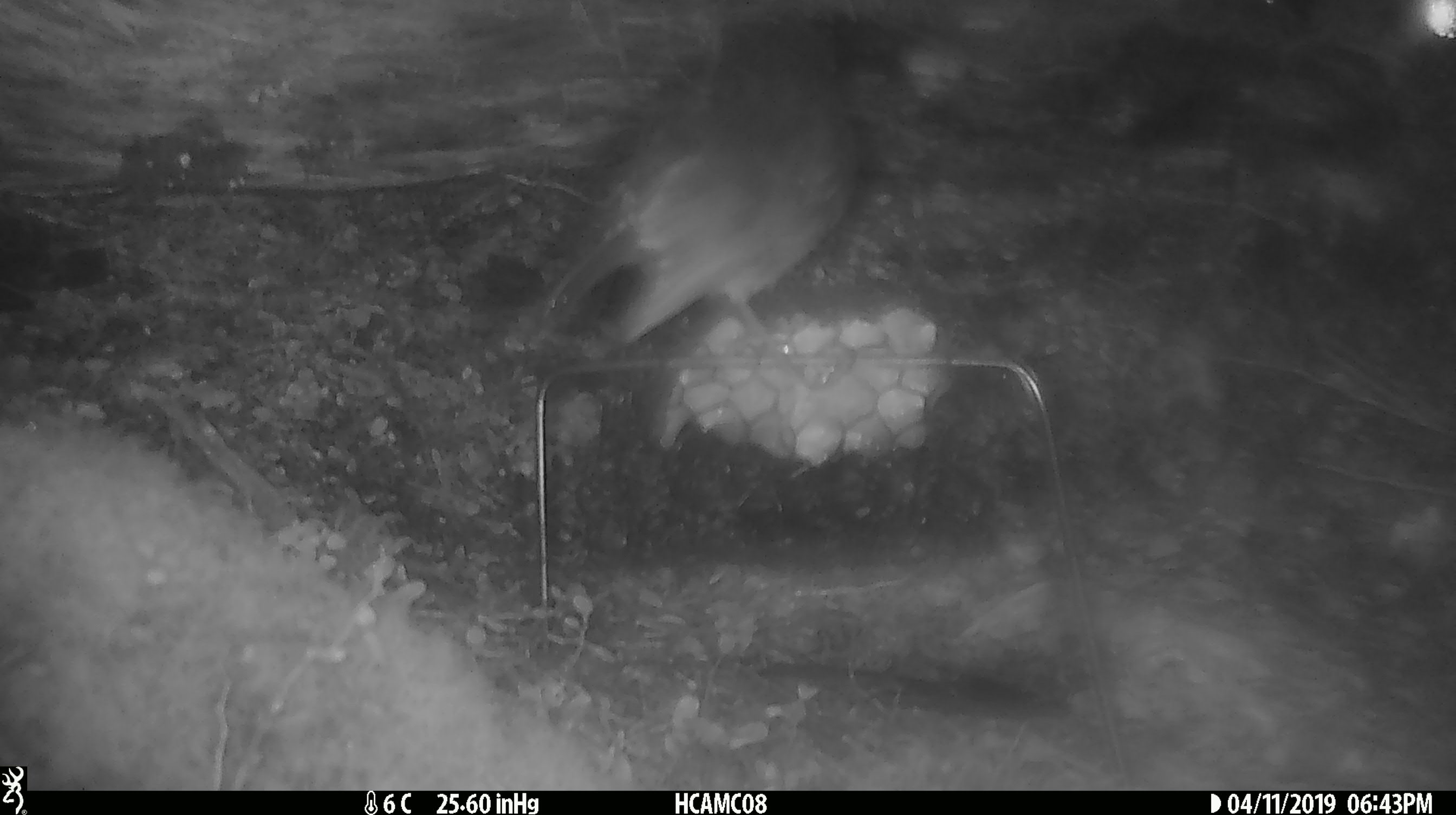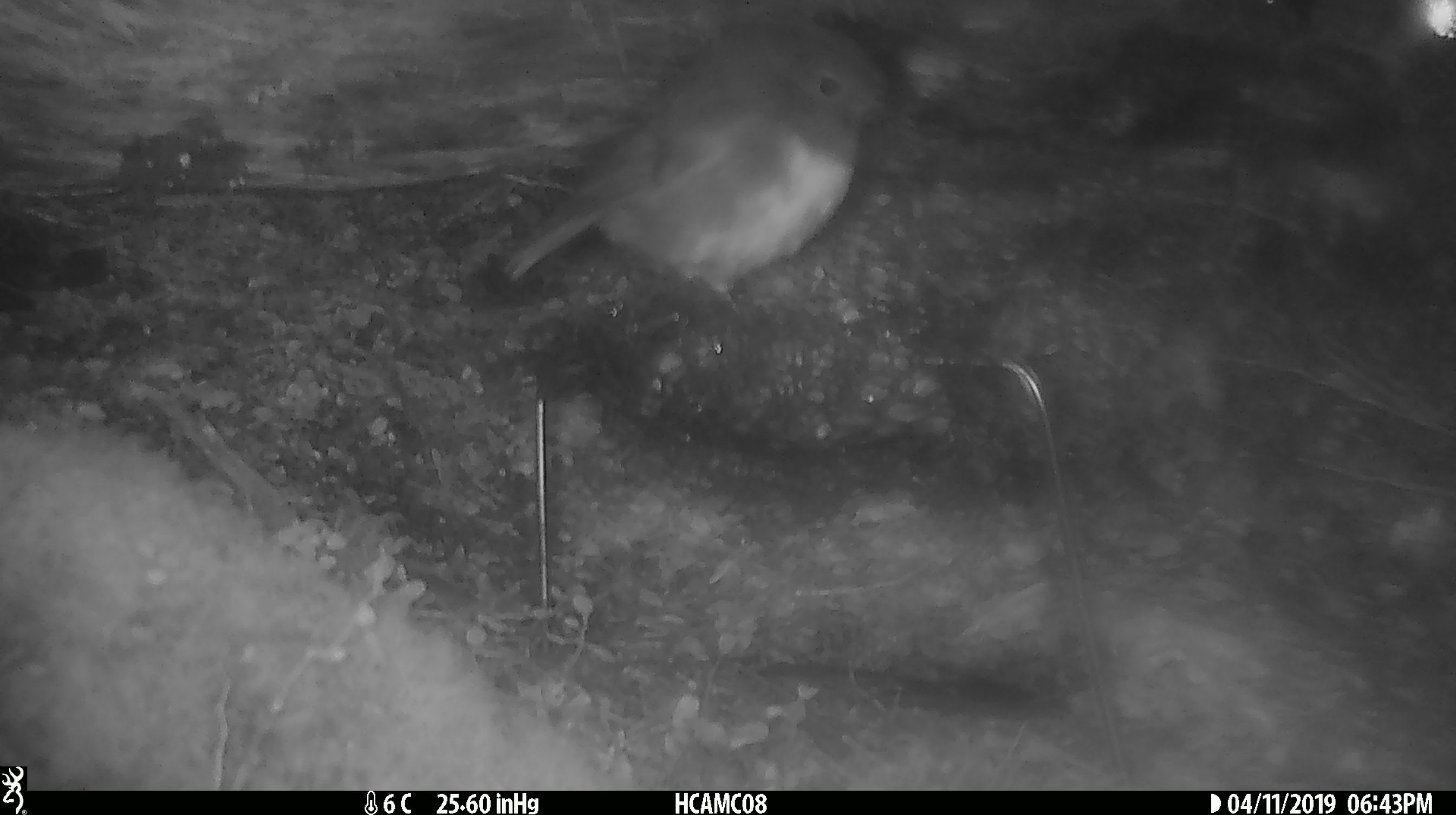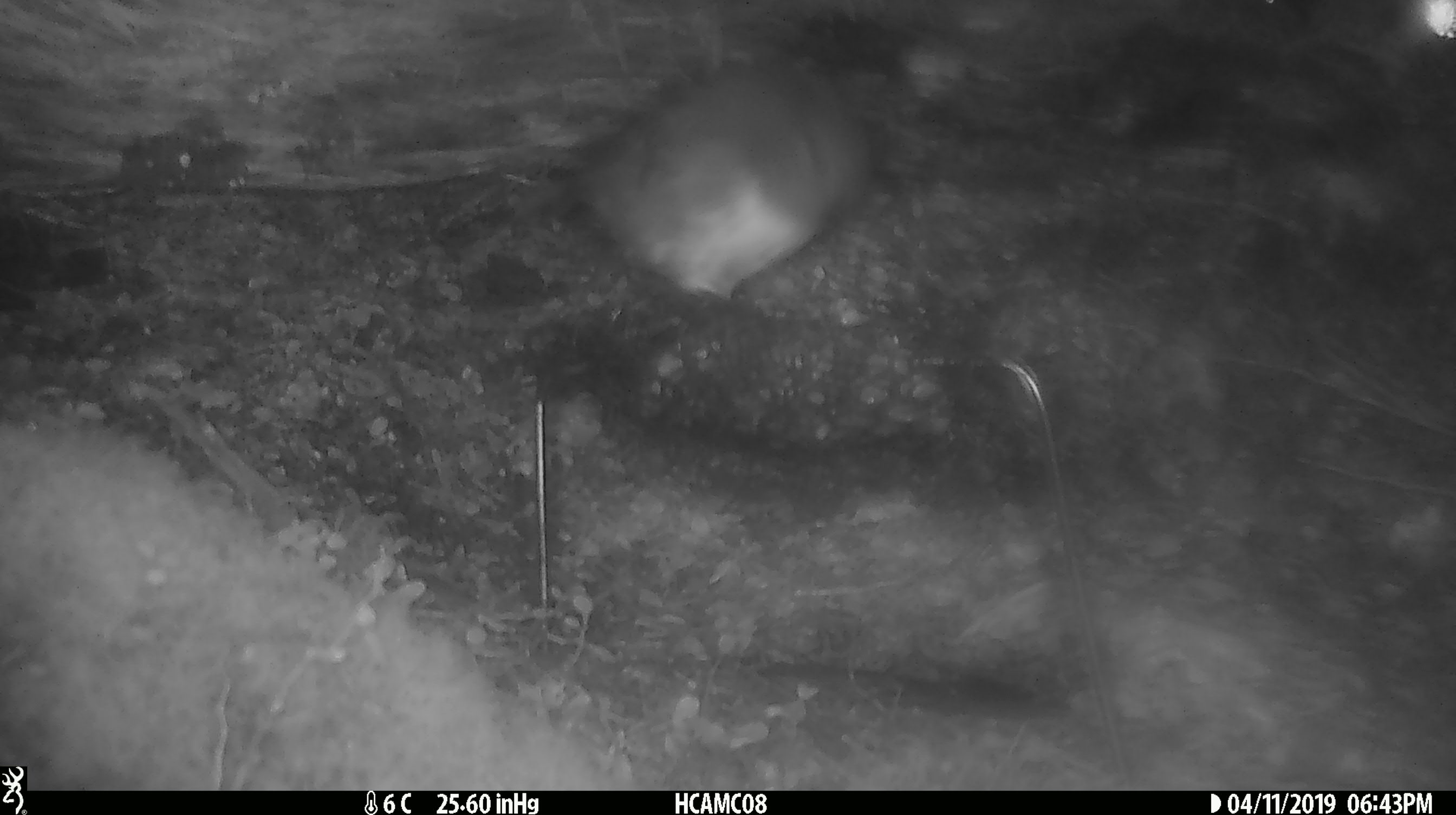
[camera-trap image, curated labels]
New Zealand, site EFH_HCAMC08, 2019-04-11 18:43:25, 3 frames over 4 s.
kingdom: Animalia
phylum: Chordata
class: Aves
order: Passeriformes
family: Petroicidae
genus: Petroica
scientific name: Petroica australis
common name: new zealand robin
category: robin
Robin (new zealand robin) (Petroica australis).